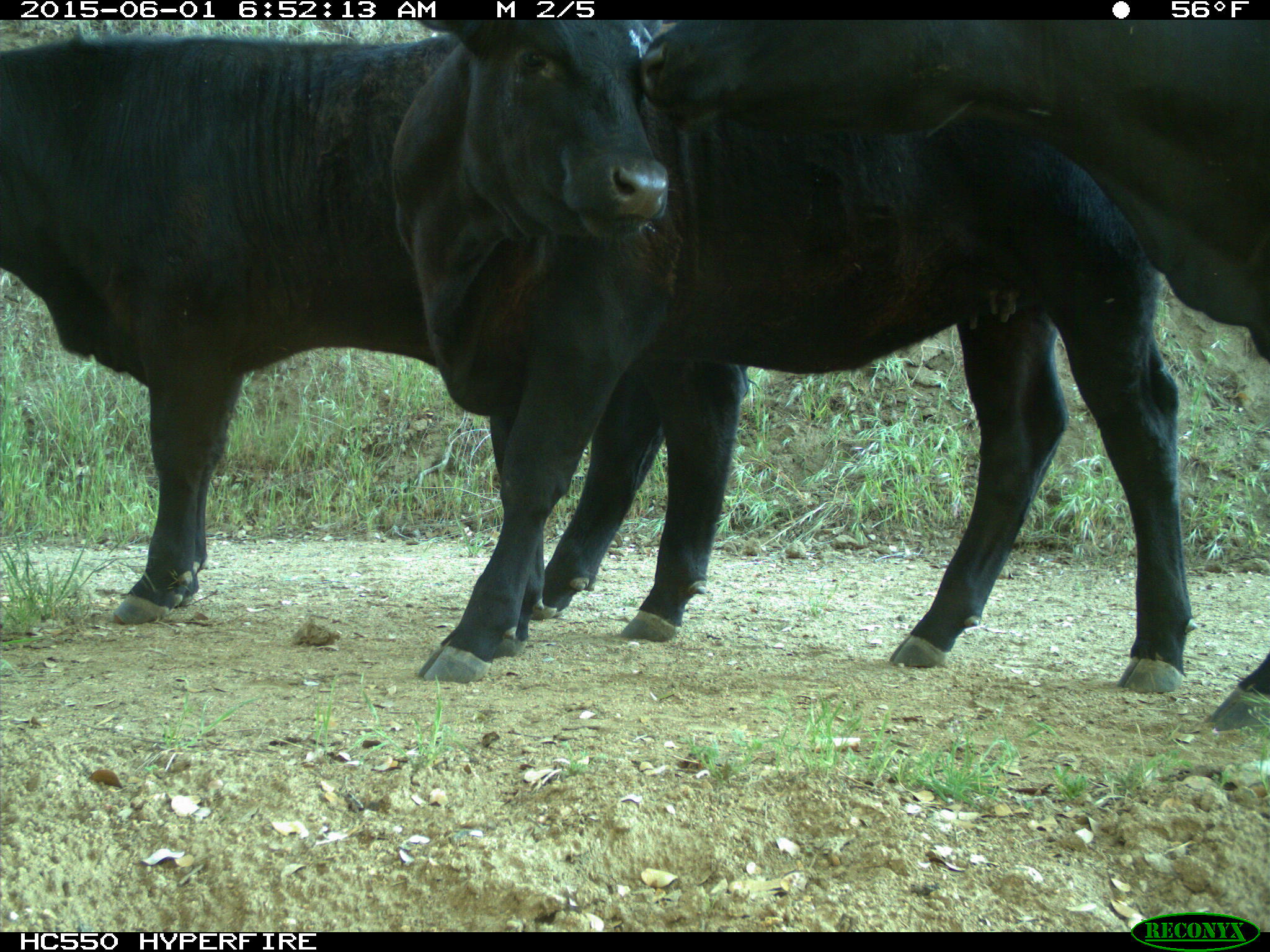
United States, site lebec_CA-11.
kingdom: Animalia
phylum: Chordata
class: Mammalia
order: Artiodactyla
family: Bovidae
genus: Bos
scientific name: Bos taurus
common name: domestic cow